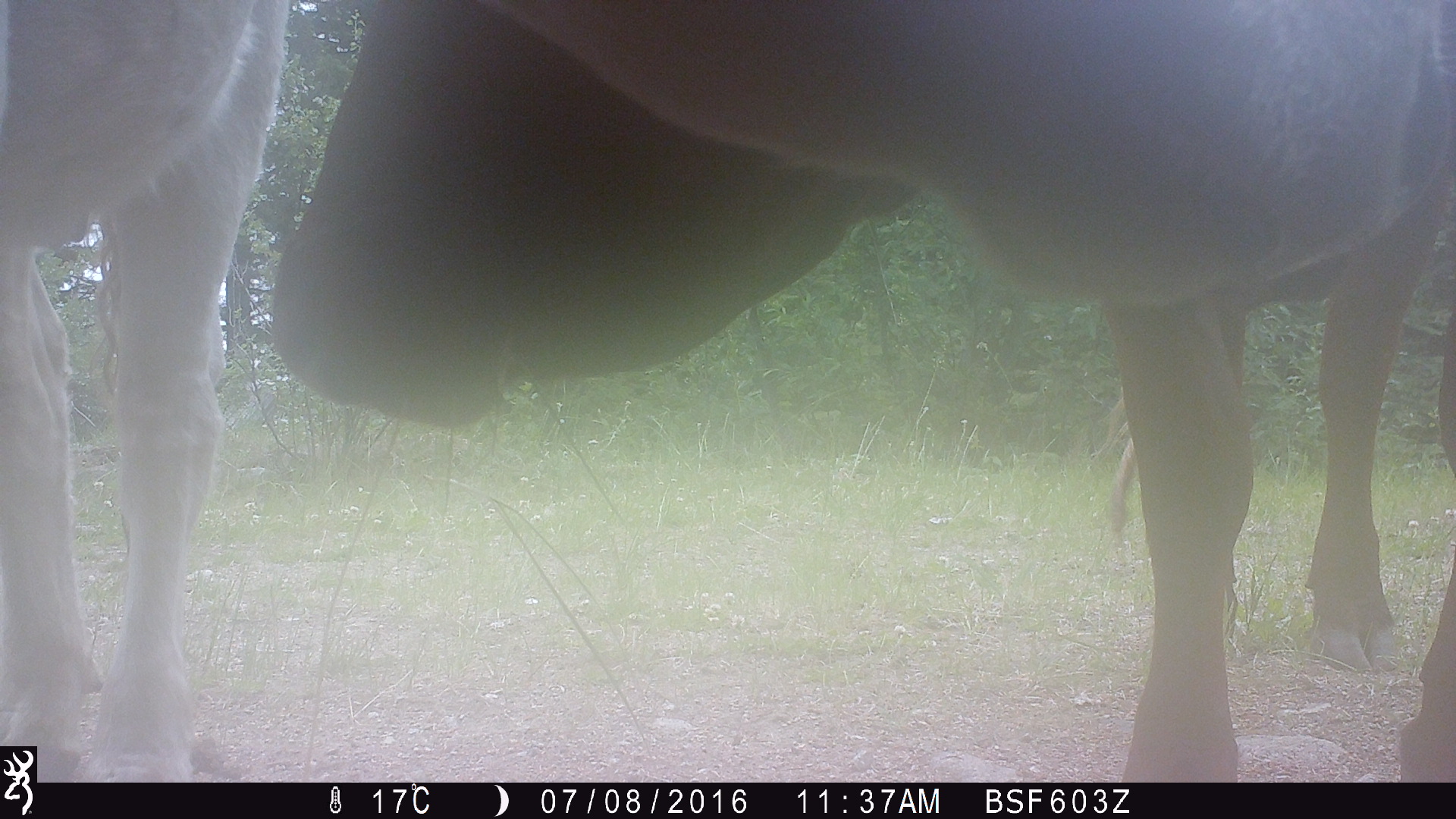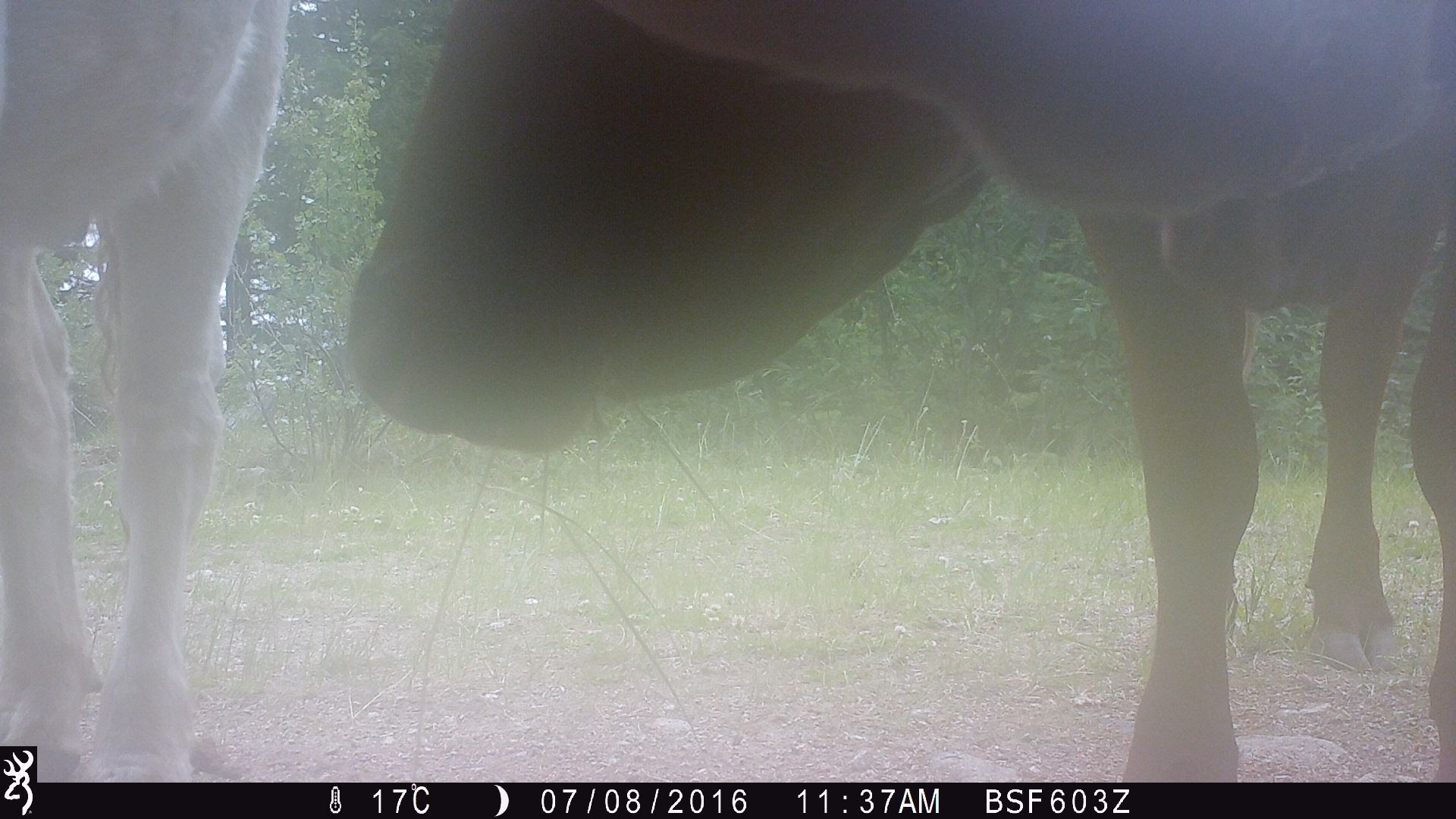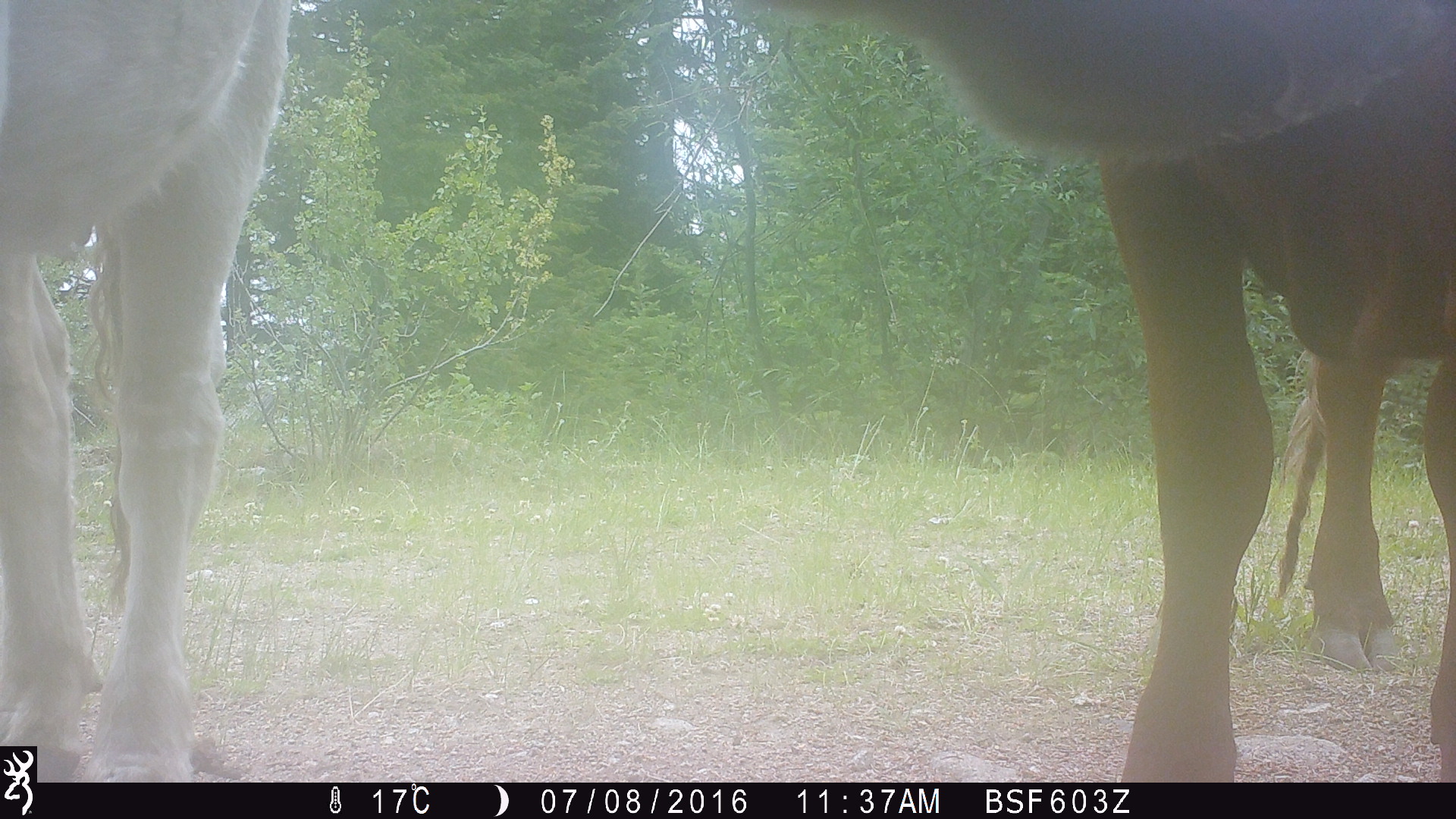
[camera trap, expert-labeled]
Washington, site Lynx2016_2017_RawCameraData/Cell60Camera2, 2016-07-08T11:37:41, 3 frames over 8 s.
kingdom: Animalia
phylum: Chordata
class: Mammalia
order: Artiodactyla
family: Bovidae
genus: Bos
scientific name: Bos taurus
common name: domestic cattle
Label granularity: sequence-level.